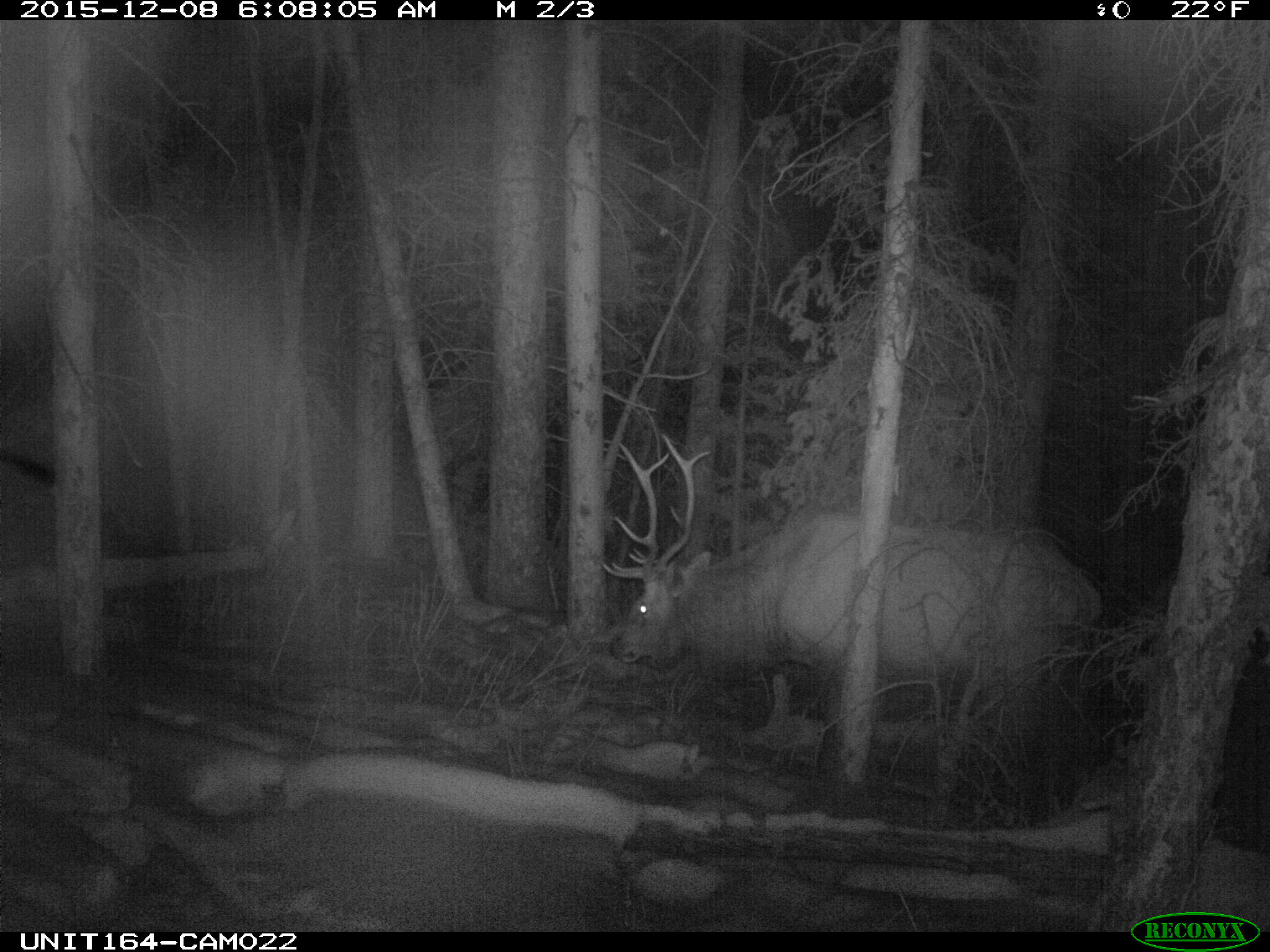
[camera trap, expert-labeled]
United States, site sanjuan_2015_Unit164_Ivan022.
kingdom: Animalia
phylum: Chordata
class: Mammalia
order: Artiodactyla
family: Cervidae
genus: Cervus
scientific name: Cervus elaphus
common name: red deer